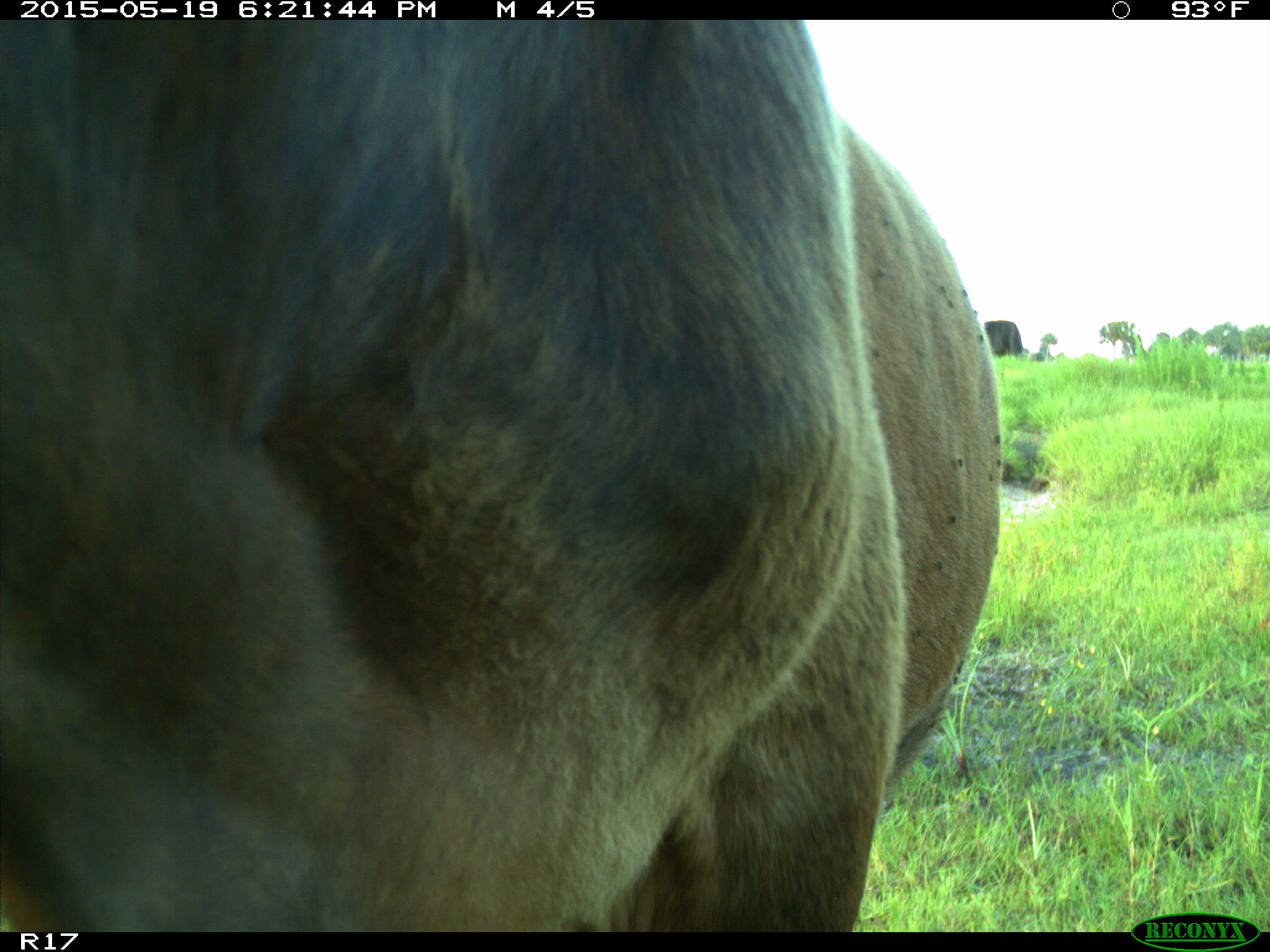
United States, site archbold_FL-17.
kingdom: Animalia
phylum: Chordata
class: Mammalia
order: Artiodactyla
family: Bovidae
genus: Bos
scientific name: Bos taurus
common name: domestic cow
Bos taurus (domestic cow).